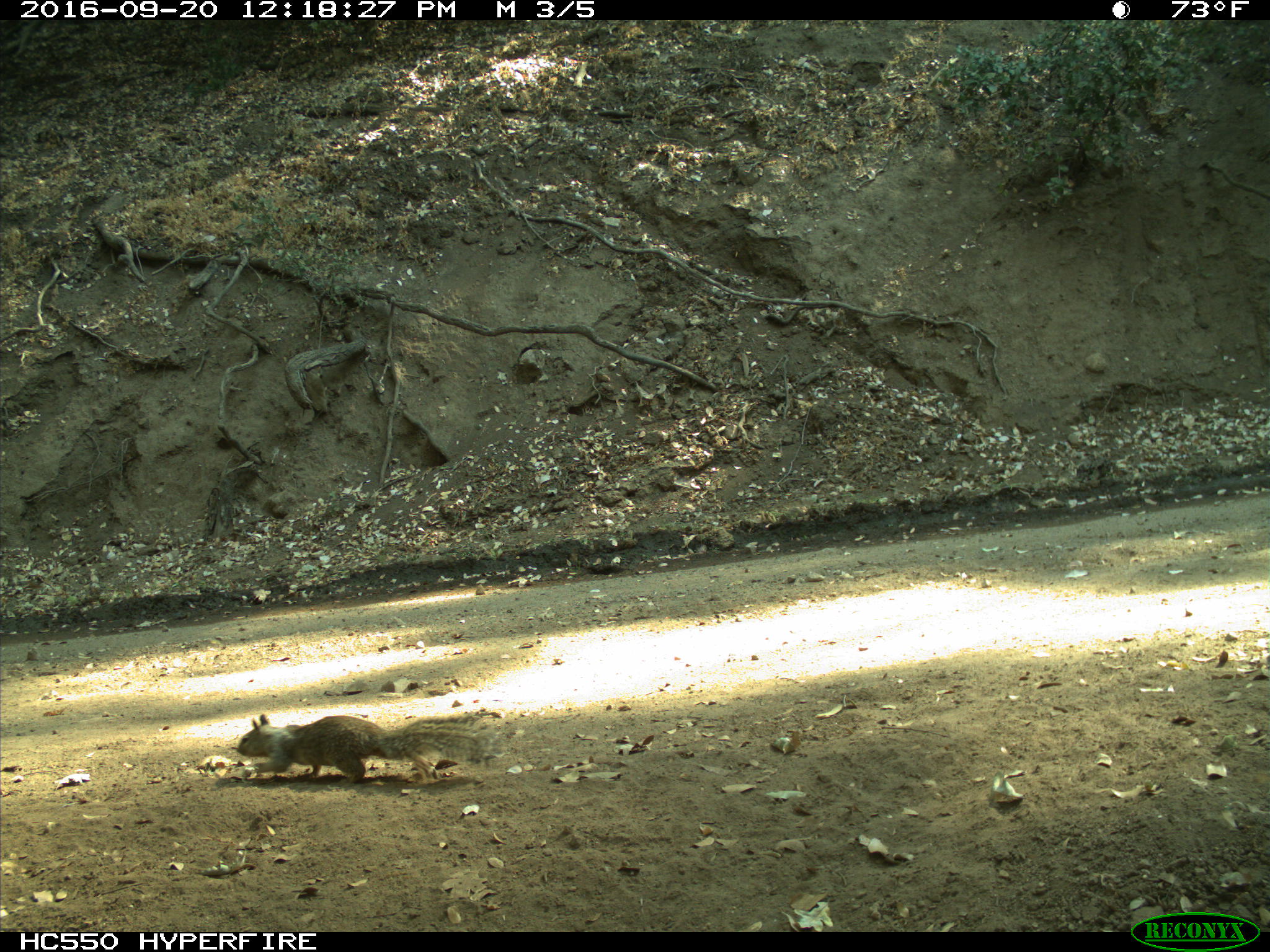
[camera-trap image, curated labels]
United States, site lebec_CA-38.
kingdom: Animalia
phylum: Chordata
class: Mammalia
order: Rodentia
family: Sciuridae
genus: Otospermophilus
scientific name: Otospermophilus beecheyi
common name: california ground squirrel